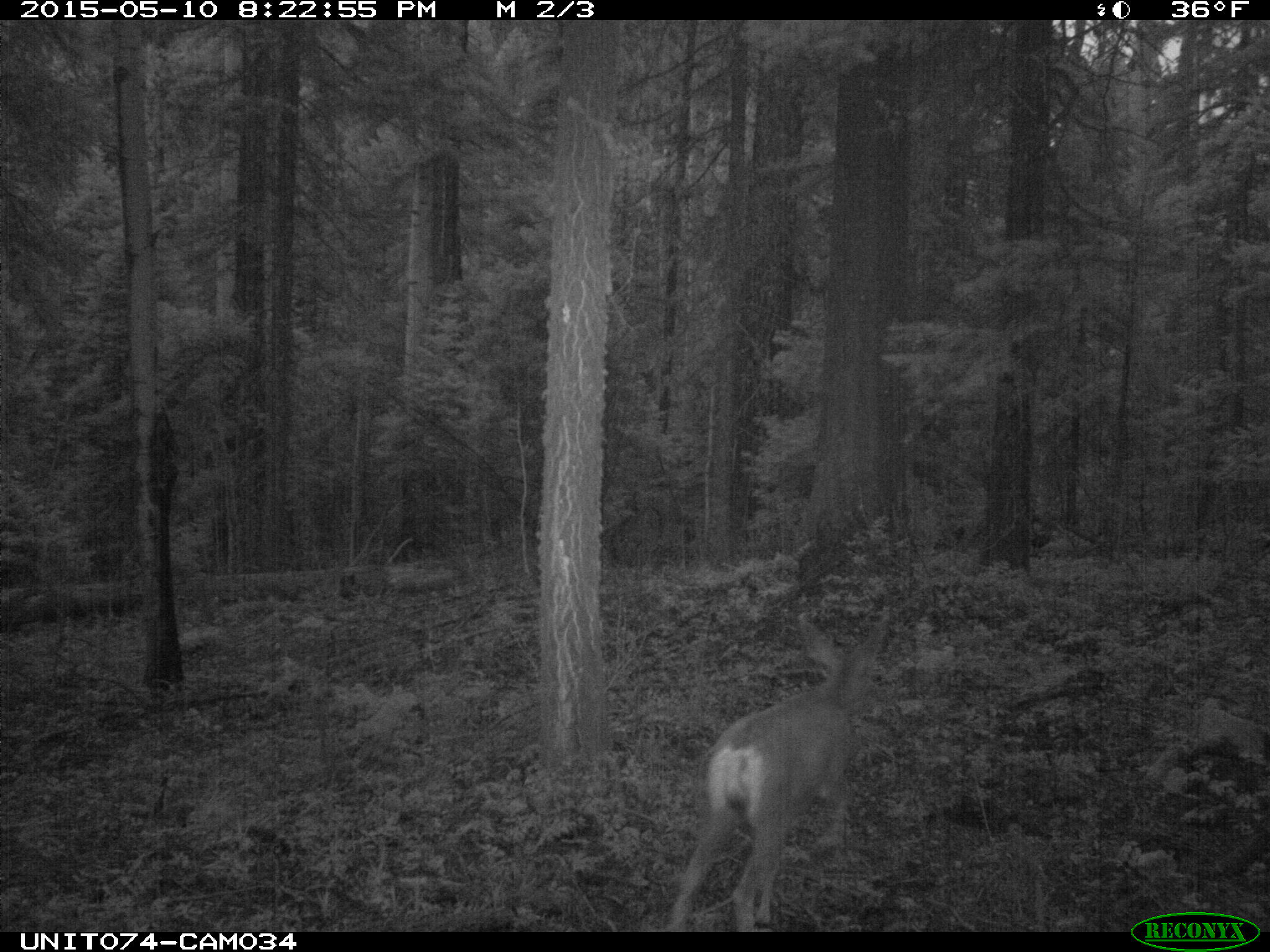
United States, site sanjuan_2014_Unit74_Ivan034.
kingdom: Animalia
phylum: Chordata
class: Mammalia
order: Artiodactyla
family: Cervidae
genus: Odocoileus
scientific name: Odocoileus hemionus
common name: mule deer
Odocoileus hemionus (mule deer).